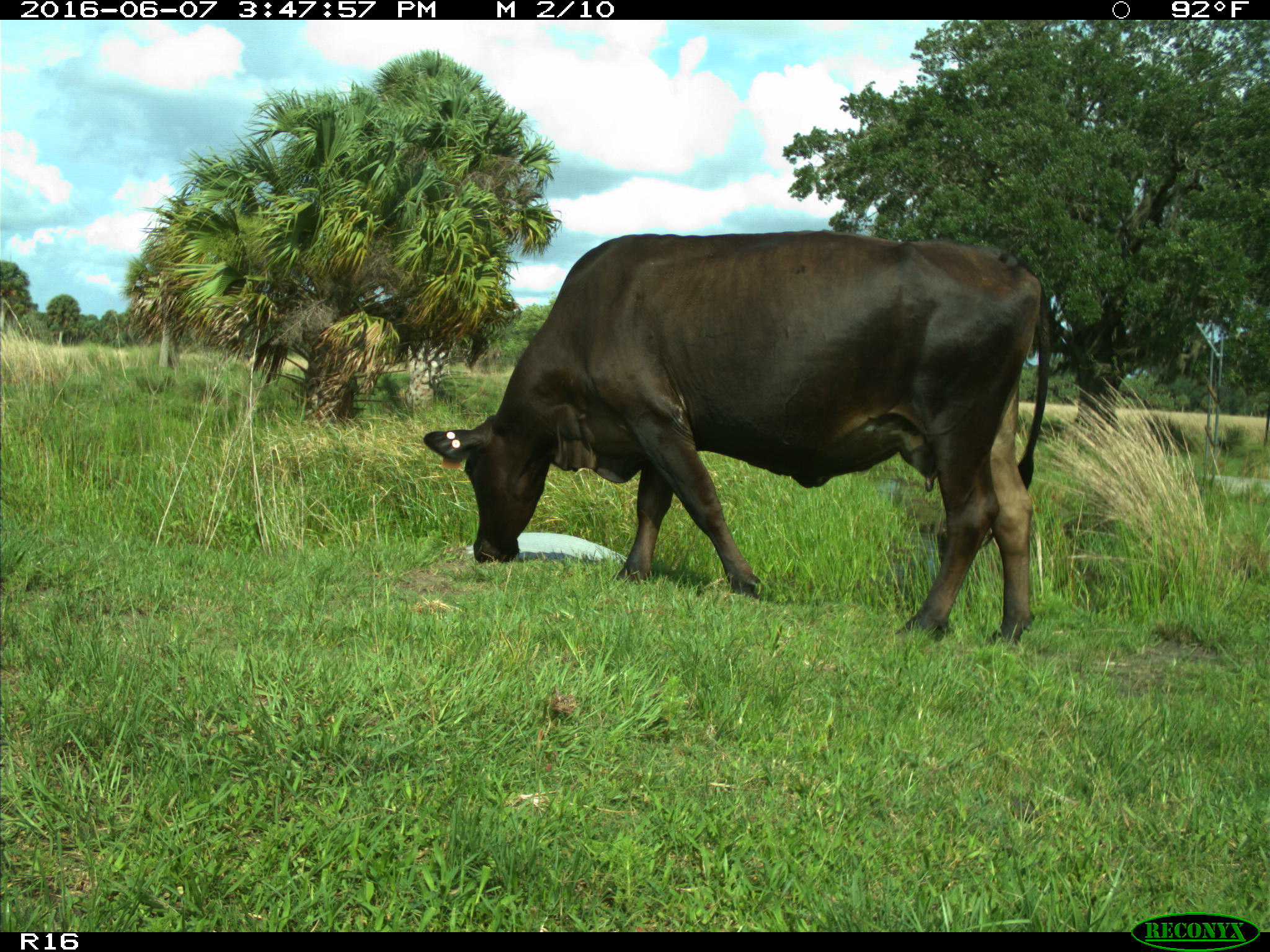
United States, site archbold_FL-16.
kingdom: Animalia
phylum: Chordata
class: Mammalia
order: Artiodactyla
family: Bovidae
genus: Bos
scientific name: Bos taurus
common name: domestic cow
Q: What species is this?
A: Bos taurus (domestic cow).